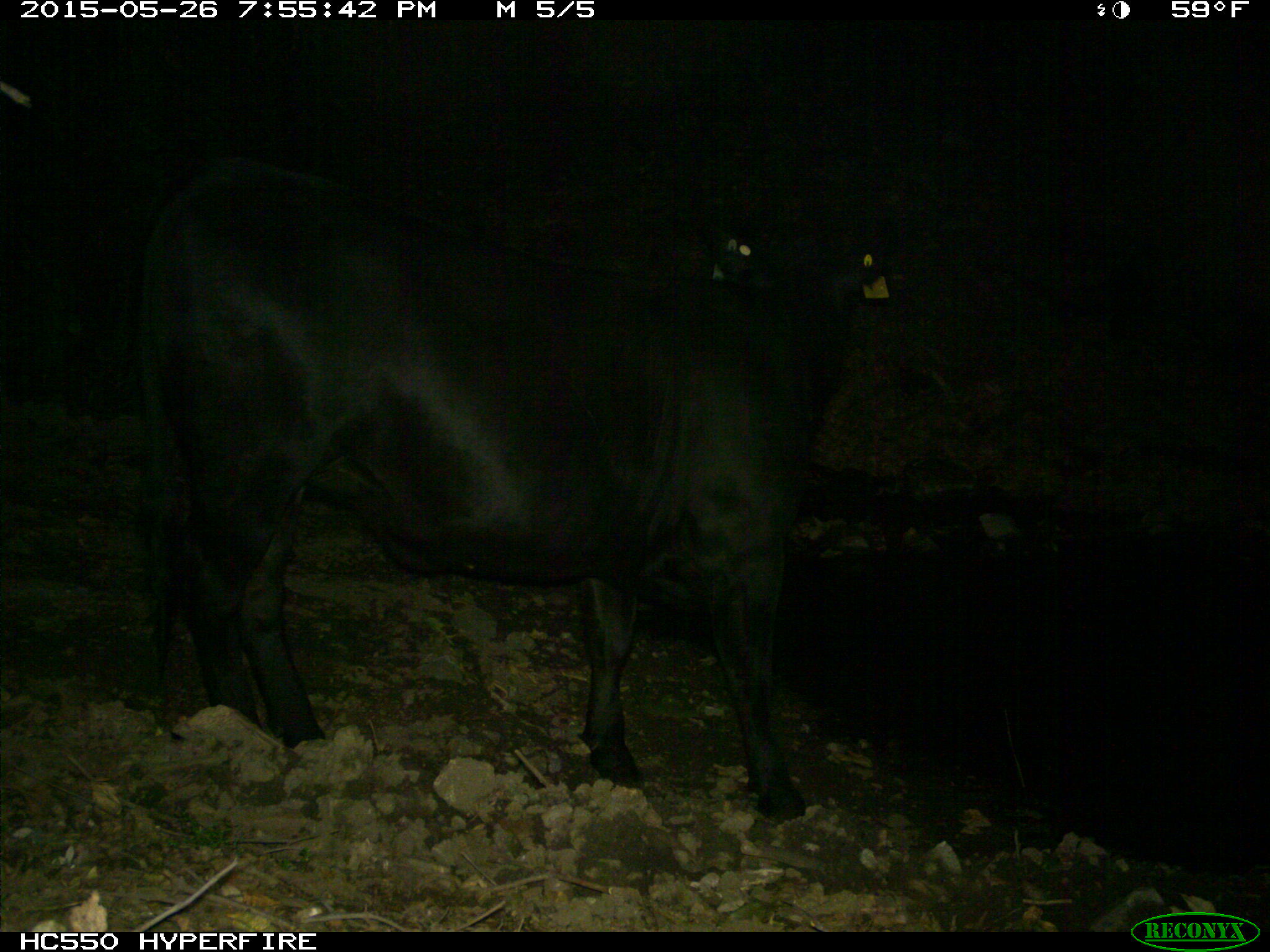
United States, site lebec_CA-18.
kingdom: Animalia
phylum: Chordata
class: Mammalia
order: Artiodactyla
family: Bovidae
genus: Bos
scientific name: Bos taurus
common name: domestic cow